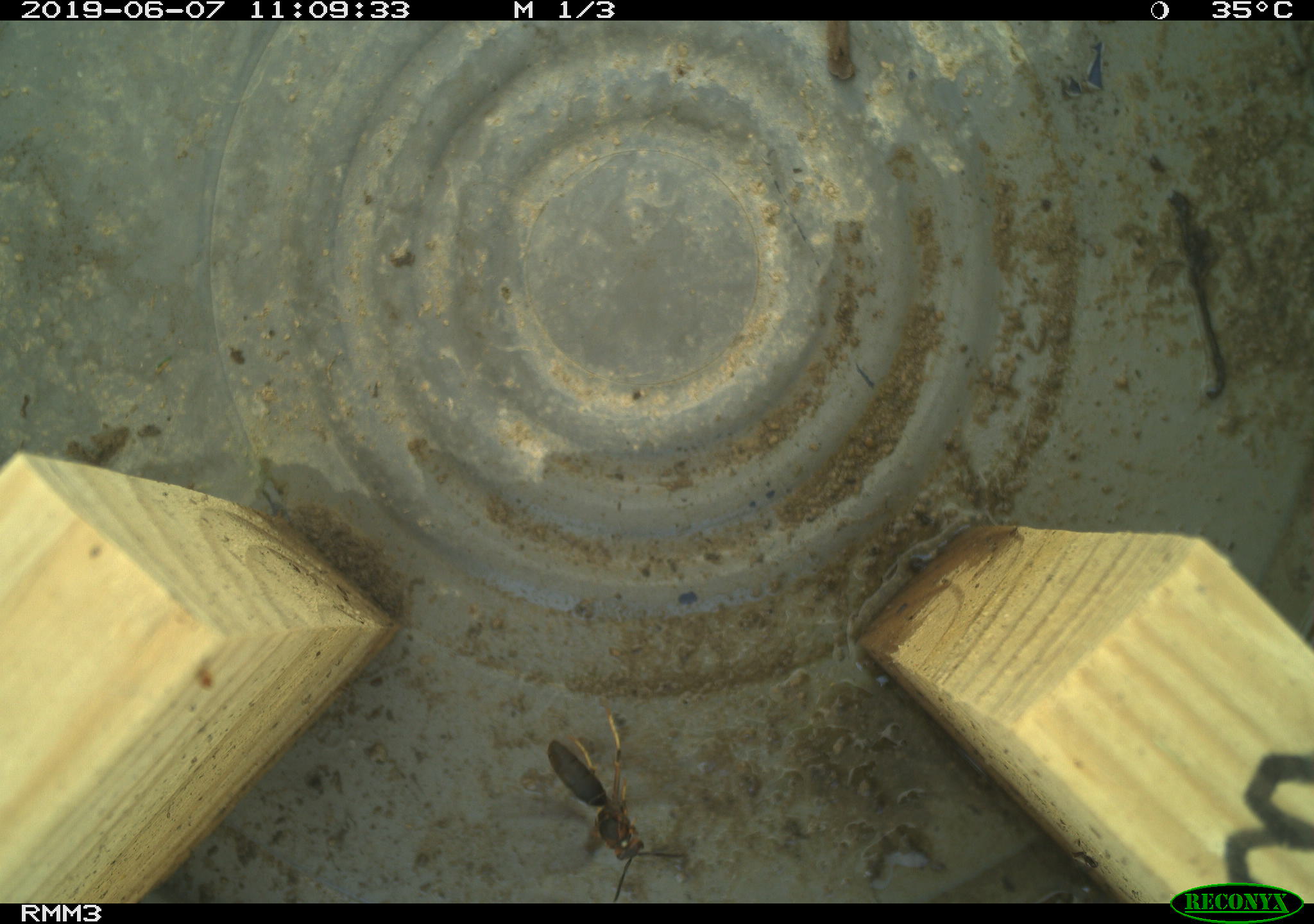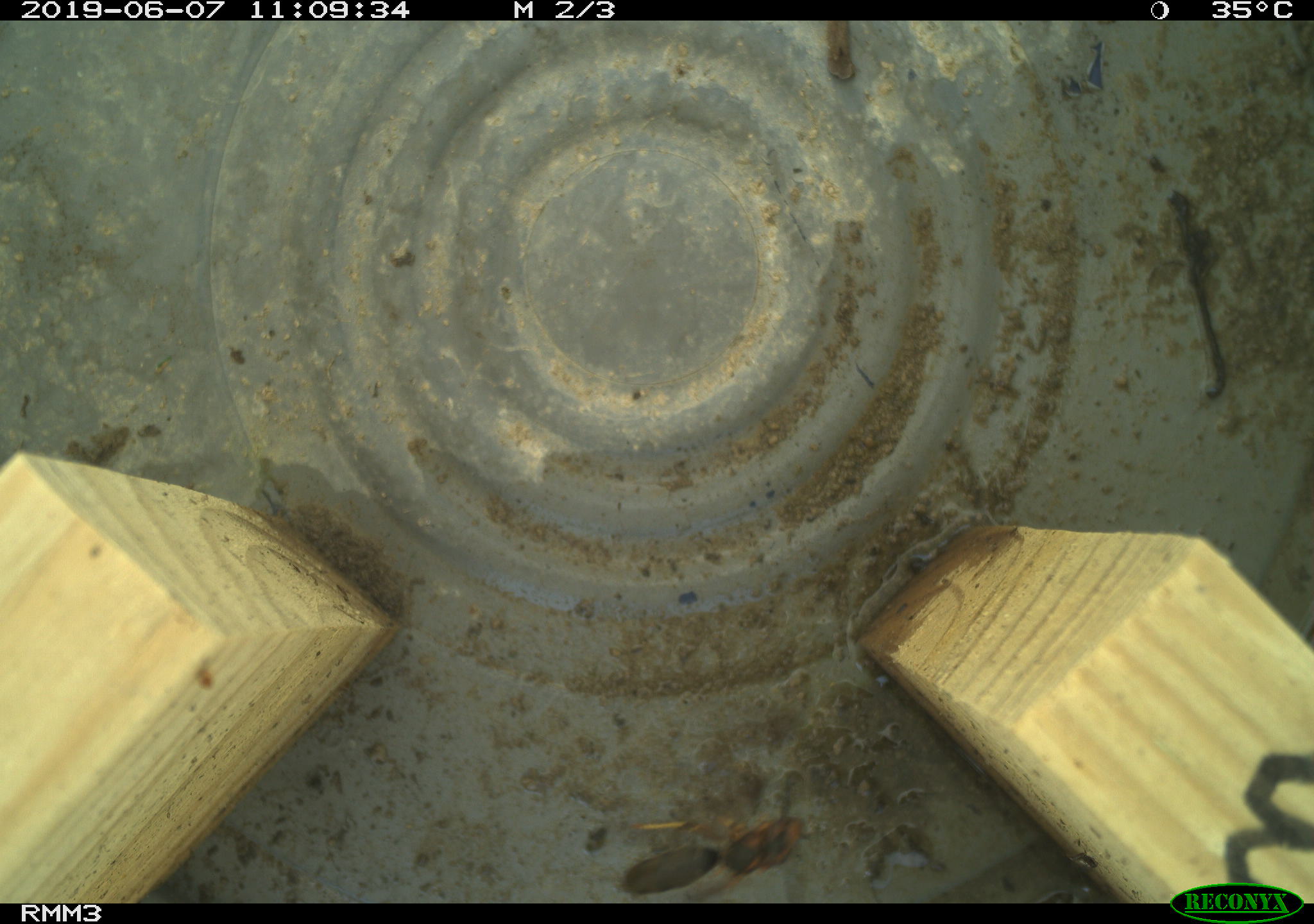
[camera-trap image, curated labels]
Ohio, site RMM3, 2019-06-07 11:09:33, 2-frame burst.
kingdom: Animalia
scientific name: Animalia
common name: animal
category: invertebrate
Invertebrate (animal) (Animalia).